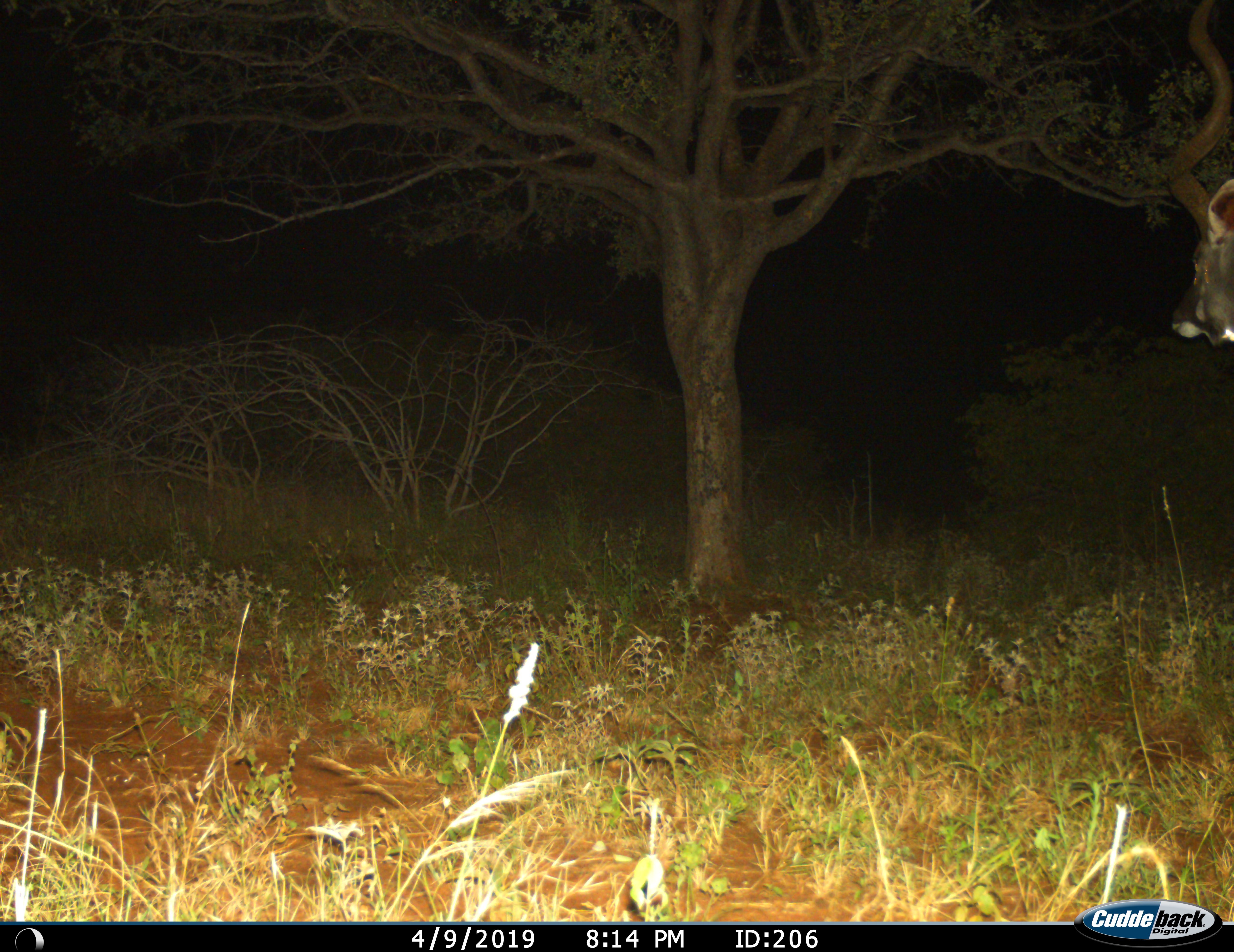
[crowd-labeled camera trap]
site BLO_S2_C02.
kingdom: Animalia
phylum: Chordata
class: Mammalia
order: Artiodactyla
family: Bovidae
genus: Tragelaphus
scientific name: Tragelaphus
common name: kudu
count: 1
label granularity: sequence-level